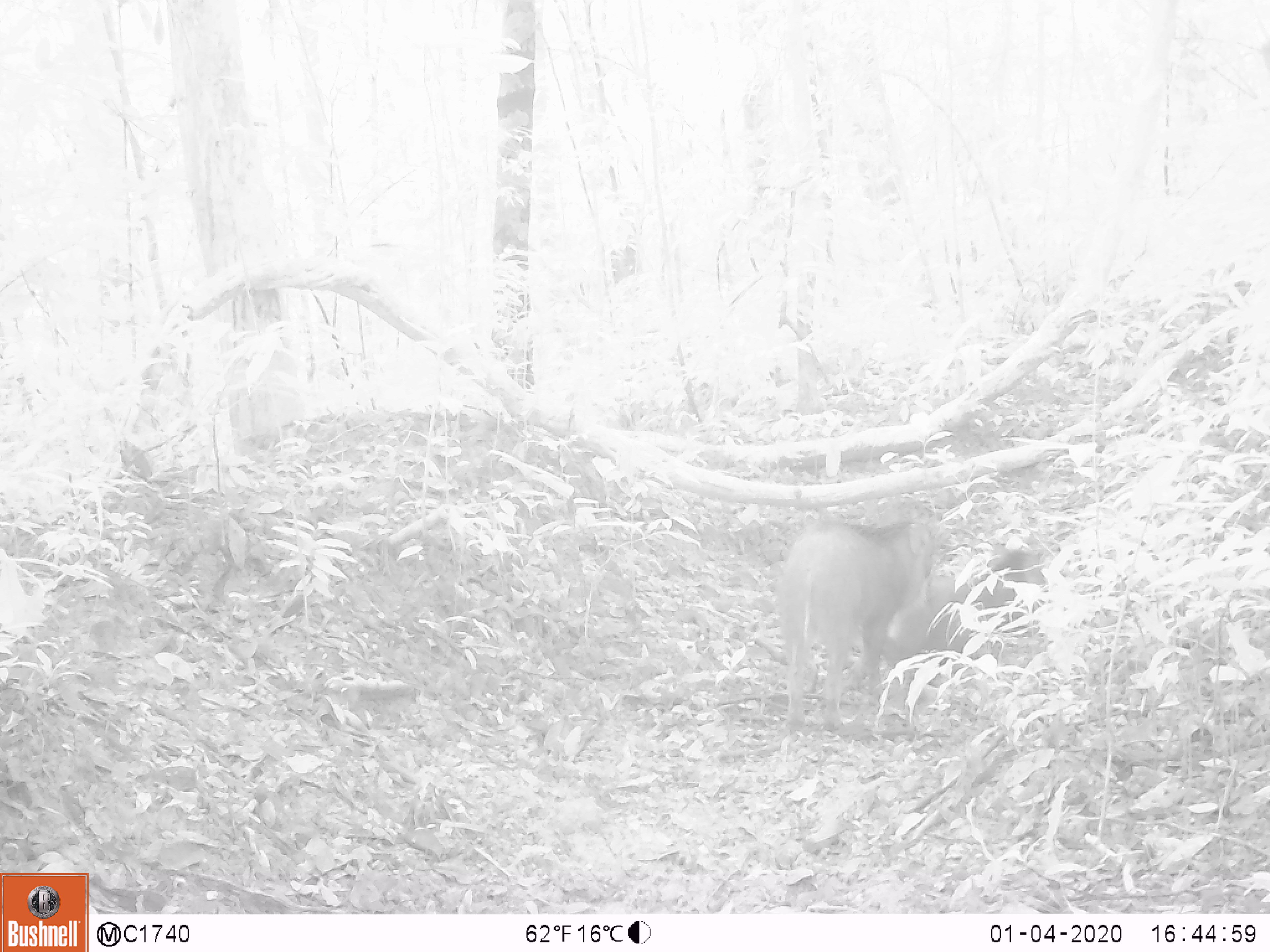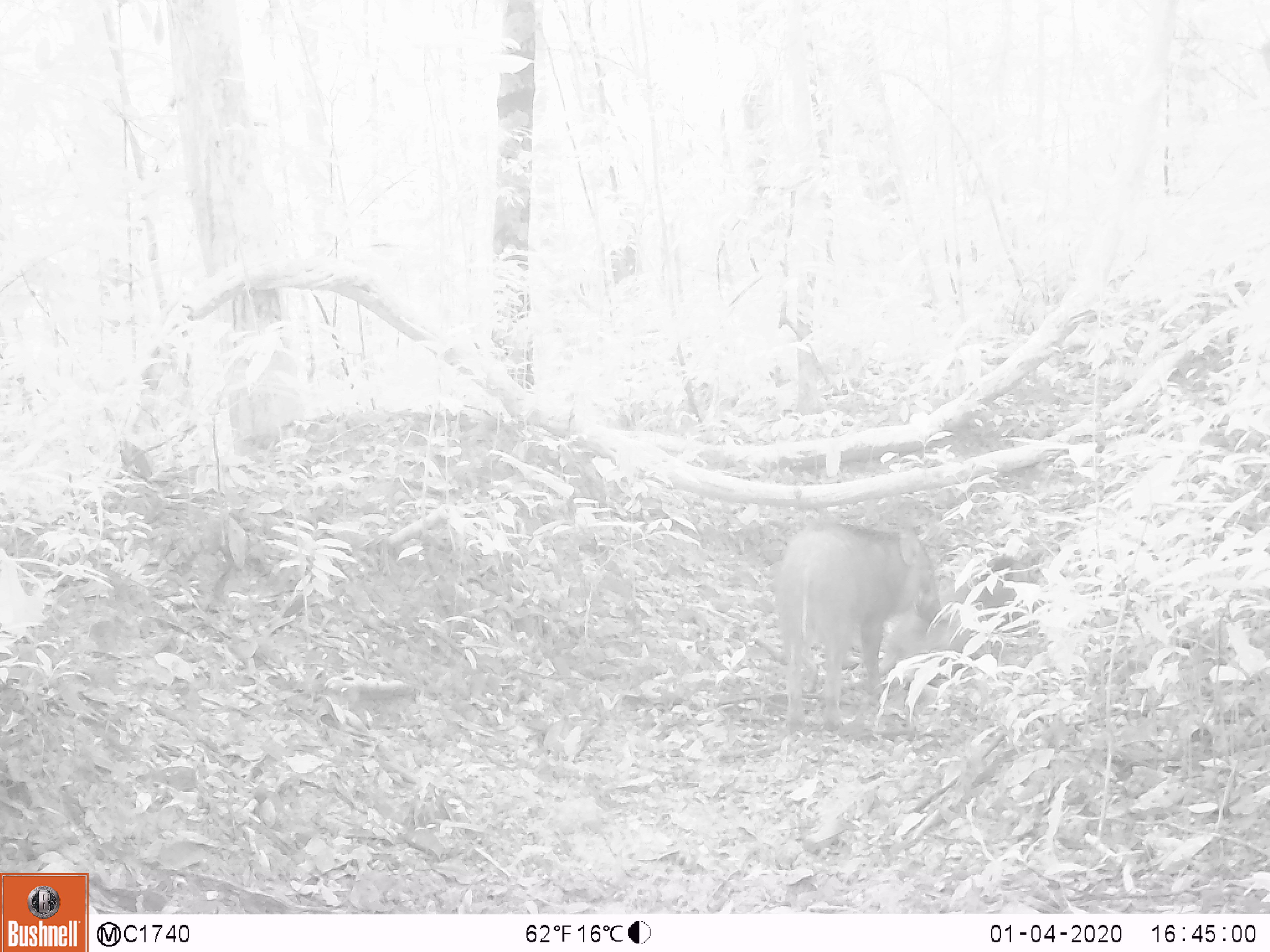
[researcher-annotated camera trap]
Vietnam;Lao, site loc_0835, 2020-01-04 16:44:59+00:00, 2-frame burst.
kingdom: Animalia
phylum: Chordata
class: Mammalia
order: Artiodactyla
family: Suidae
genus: Sus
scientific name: Sus scrofa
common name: eurasian wild pig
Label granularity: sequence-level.